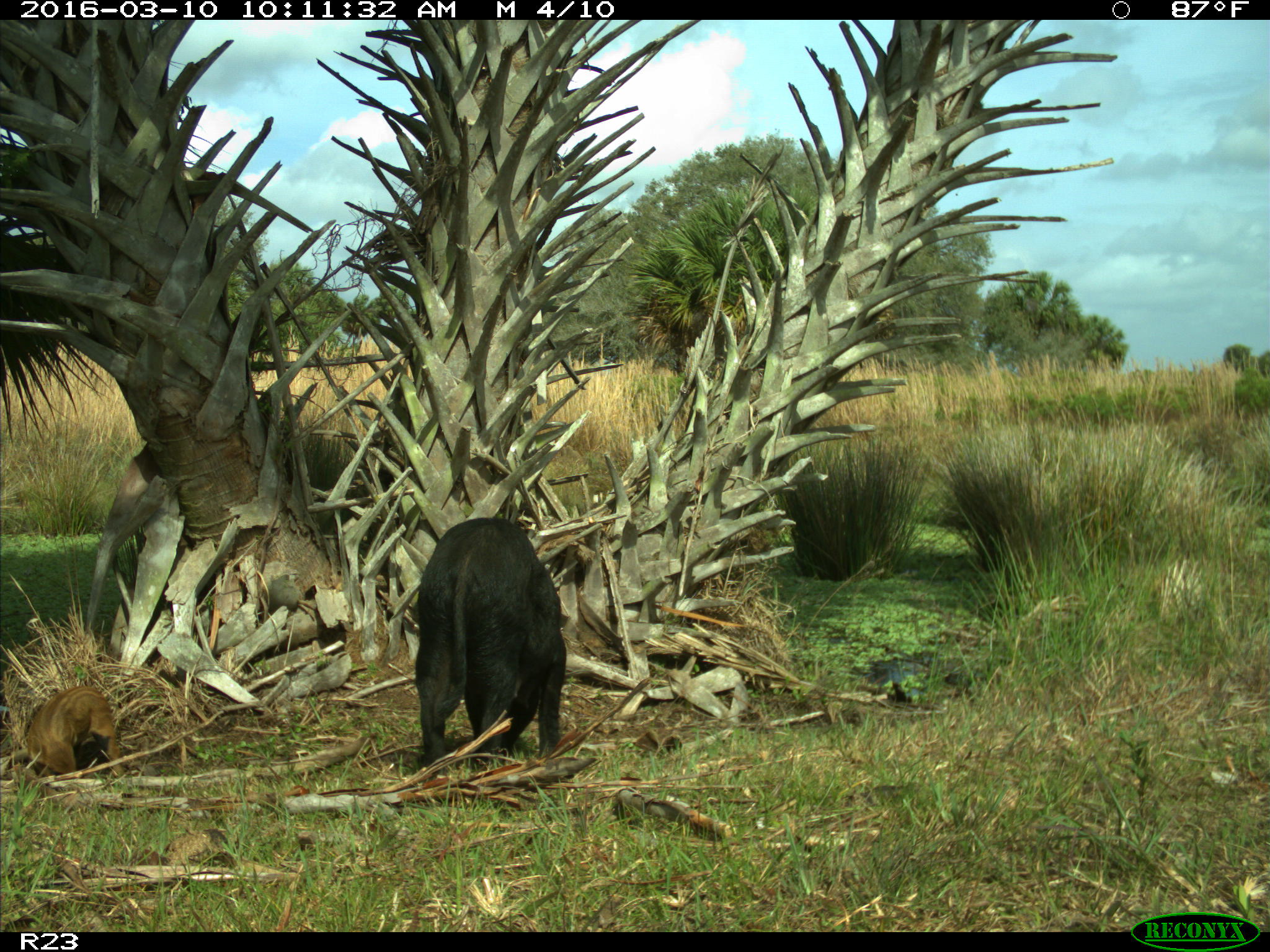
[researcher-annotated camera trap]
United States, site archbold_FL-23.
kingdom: Animalia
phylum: Chordata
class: Mammalia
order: Artiodactyla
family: Suidae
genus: Sus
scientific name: Sus scrofa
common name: wild boar